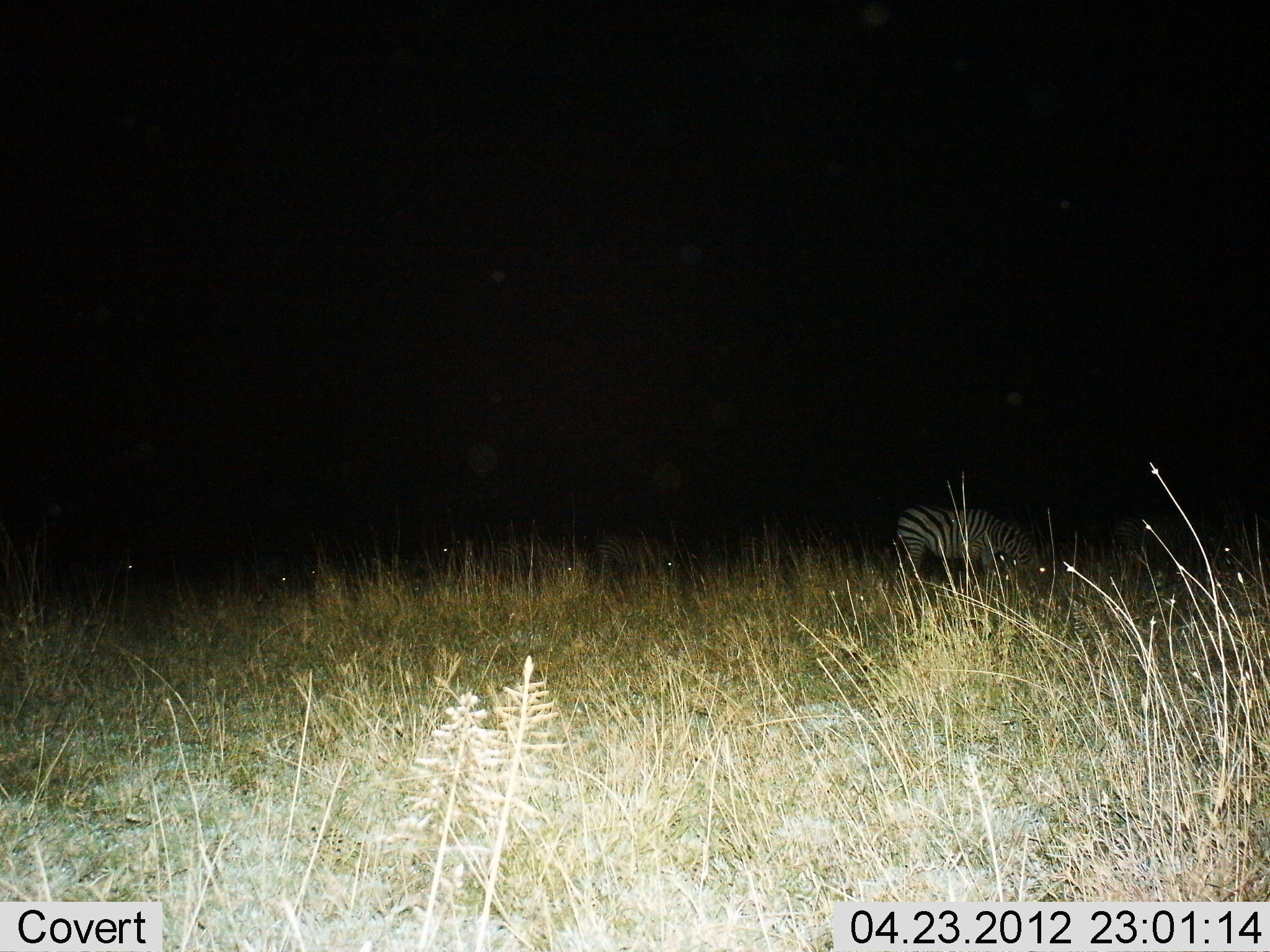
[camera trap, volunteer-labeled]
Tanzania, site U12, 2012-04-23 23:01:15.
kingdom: Animalia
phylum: Chordata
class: Mammalia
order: Perissodactyla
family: Equidae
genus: Equus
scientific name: Equus quagga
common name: plains zebra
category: zebra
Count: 1.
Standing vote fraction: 38%.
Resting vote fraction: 0%.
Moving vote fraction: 5%.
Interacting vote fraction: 0%.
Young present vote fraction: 0%.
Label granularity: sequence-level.